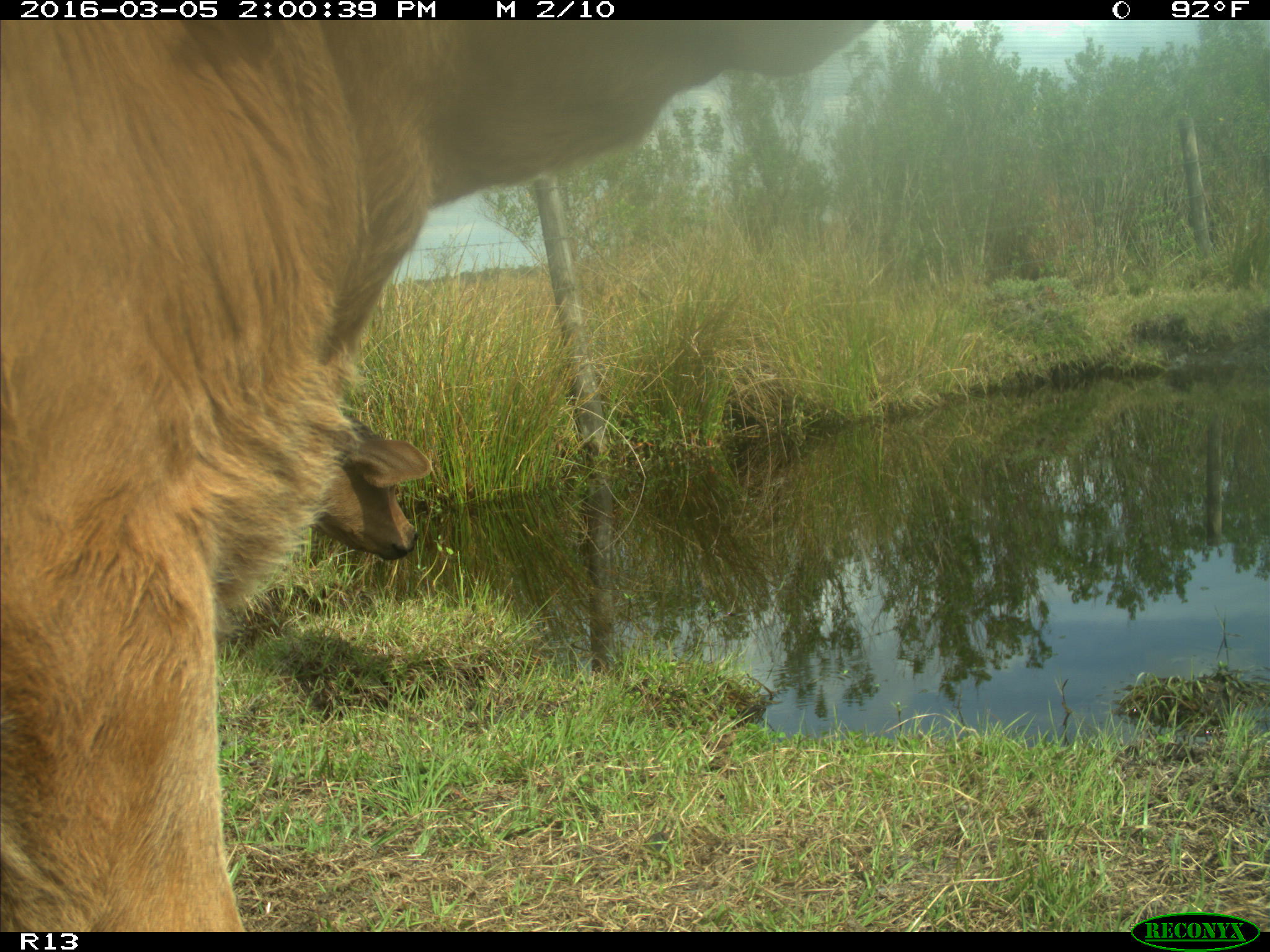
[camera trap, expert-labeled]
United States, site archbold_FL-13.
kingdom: Animalia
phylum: Chordata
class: Mammalia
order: Artiodactyla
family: Bovidae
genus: Bos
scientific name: Bos taurus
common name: domestic cow